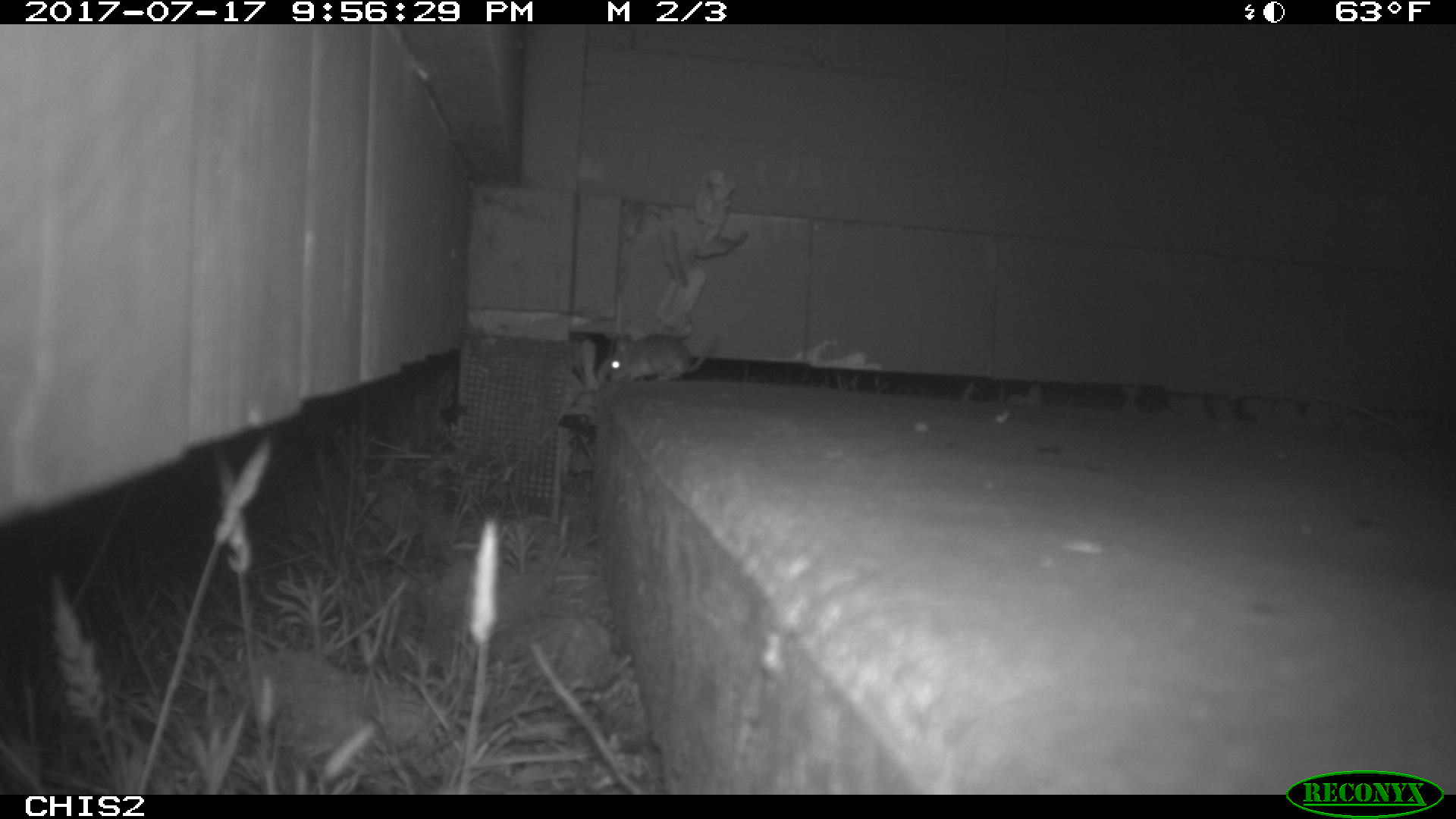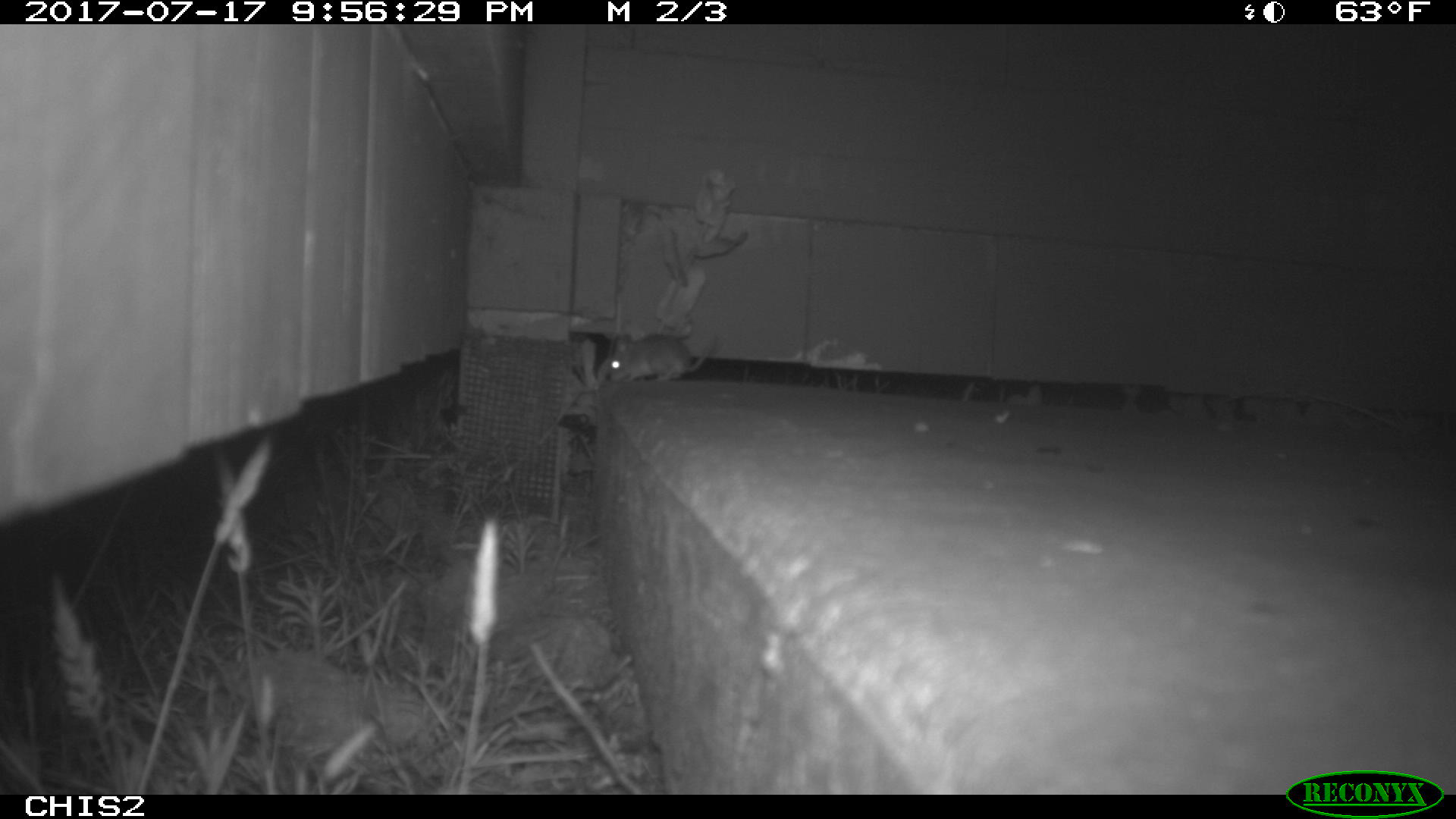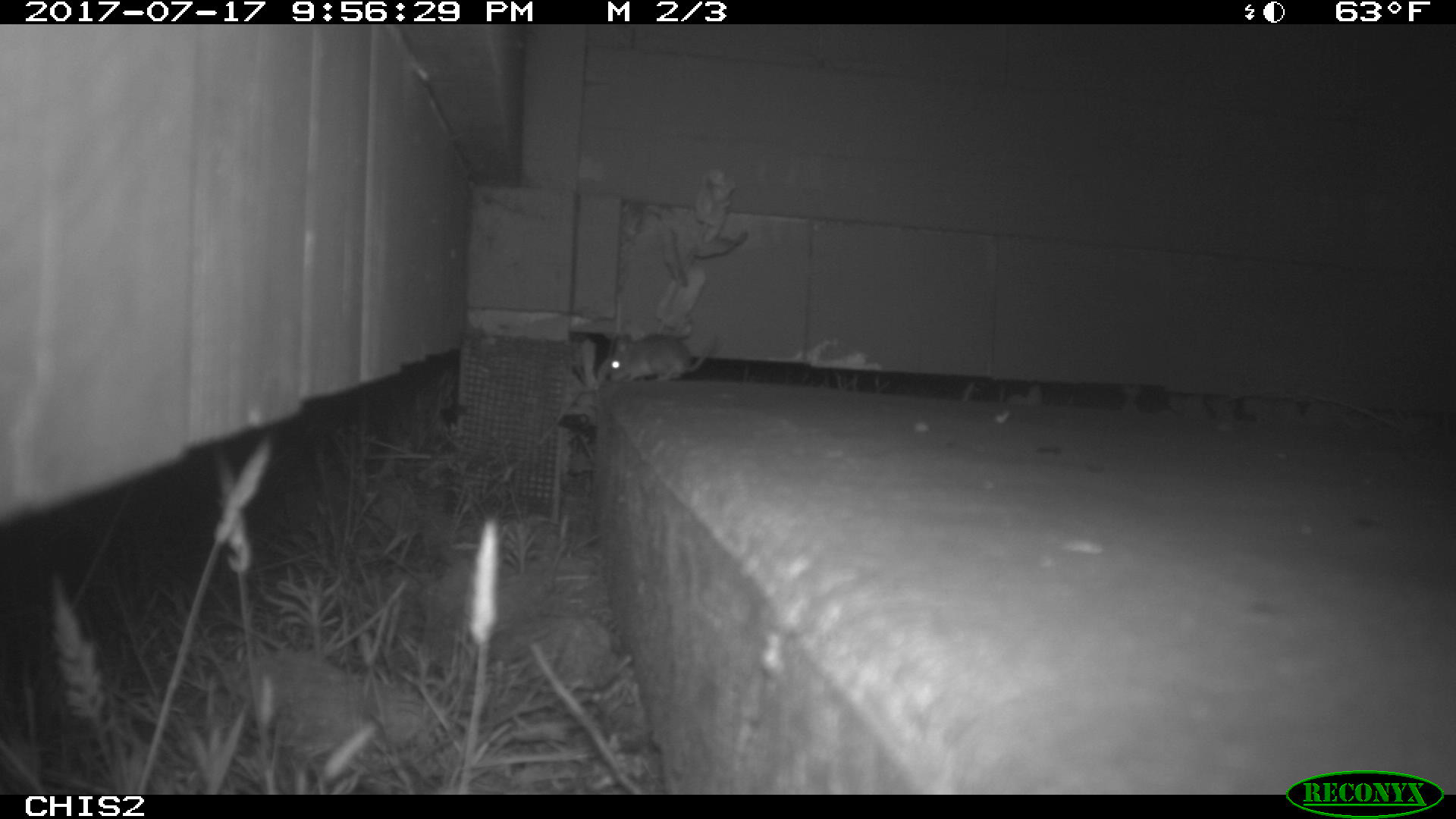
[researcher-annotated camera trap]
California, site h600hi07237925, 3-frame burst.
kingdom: Animalia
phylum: Chordata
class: Mammalia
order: Rodentia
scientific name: Rodentia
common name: rodent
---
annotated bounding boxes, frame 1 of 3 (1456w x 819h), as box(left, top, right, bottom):
rodent: box(608, 331, 717, 384)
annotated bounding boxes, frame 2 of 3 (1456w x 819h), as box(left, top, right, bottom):
rodent: box(609, 331, 715, 383)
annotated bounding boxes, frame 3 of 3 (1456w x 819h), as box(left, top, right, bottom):
rodent: box(599, 331, 720, 381)